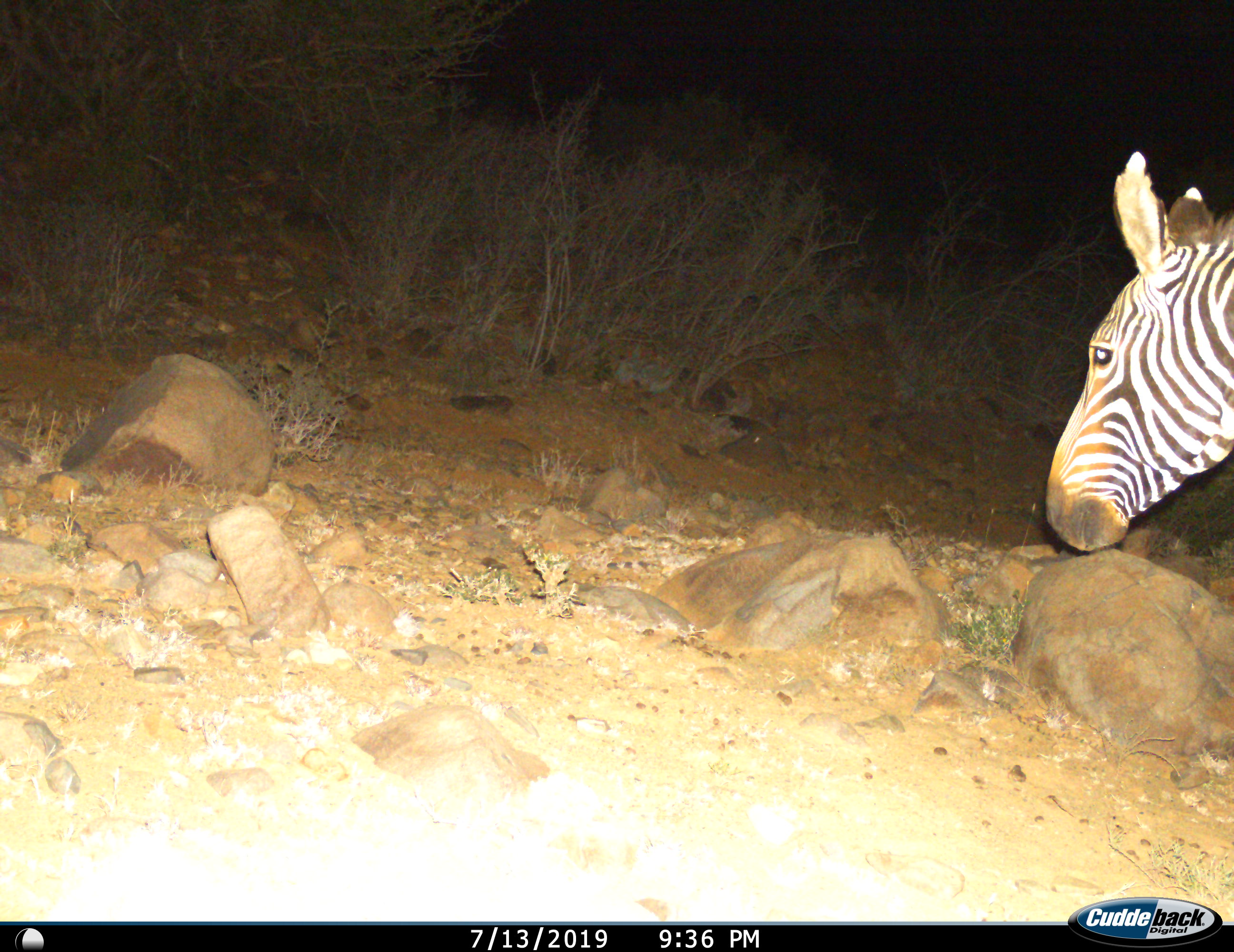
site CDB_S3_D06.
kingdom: Animalia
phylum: Chordata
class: Mammalia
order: Perissodactyla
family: Equidae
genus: Equus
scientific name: Equus zebra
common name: mountain zebra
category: zebramountain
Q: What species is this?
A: Zebramountain (mountain zebra) (Equus zebra).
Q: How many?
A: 1.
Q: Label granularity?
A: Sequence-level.